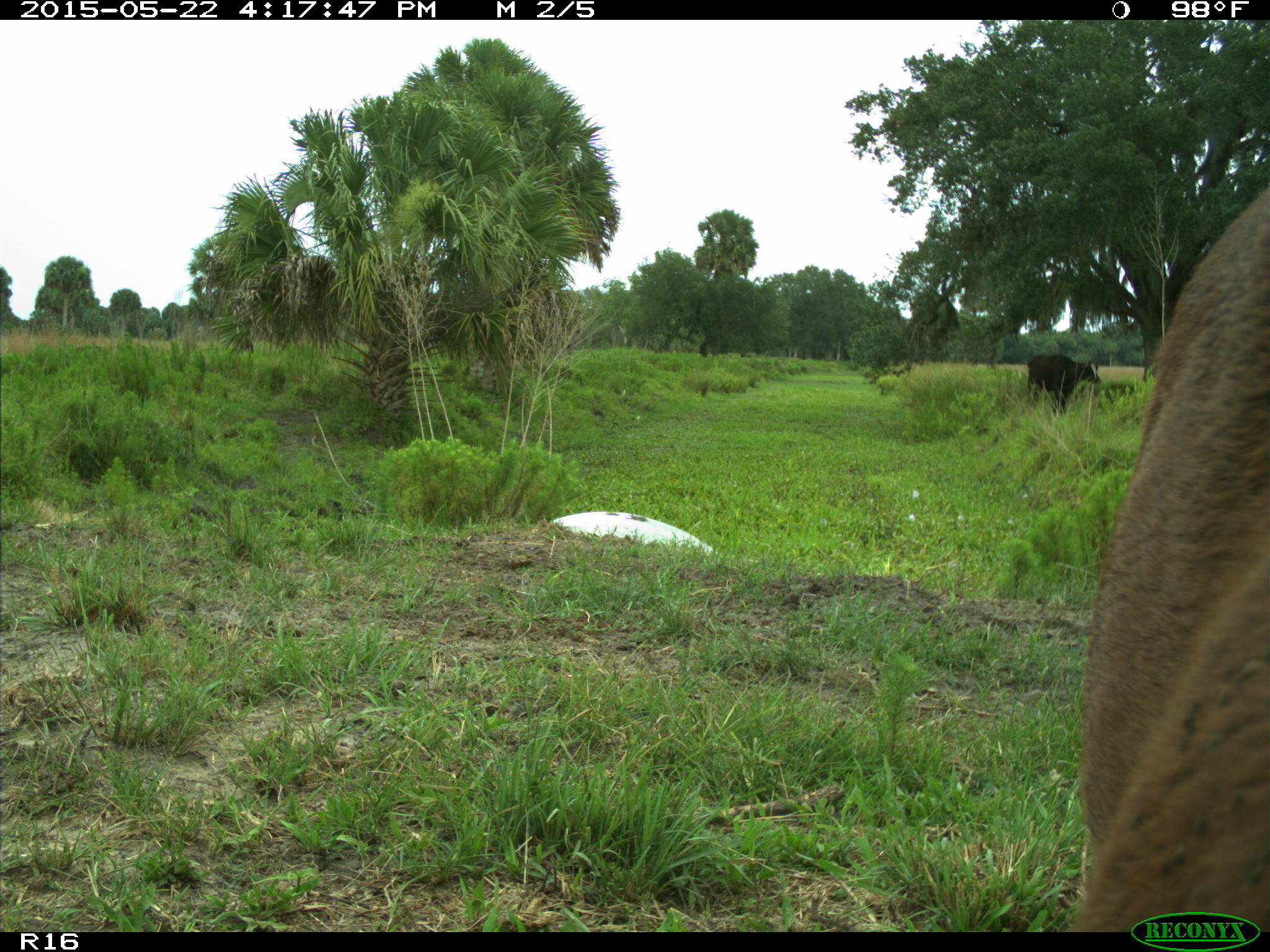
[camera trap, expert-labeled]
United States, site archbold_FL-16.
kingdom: Animalia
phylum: Chordata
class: Mammalia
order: Artiodactyla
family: Bovidae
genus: Bos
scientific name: Bos taurus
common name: domestic cow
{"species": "Bos taurus (domestic cow)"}